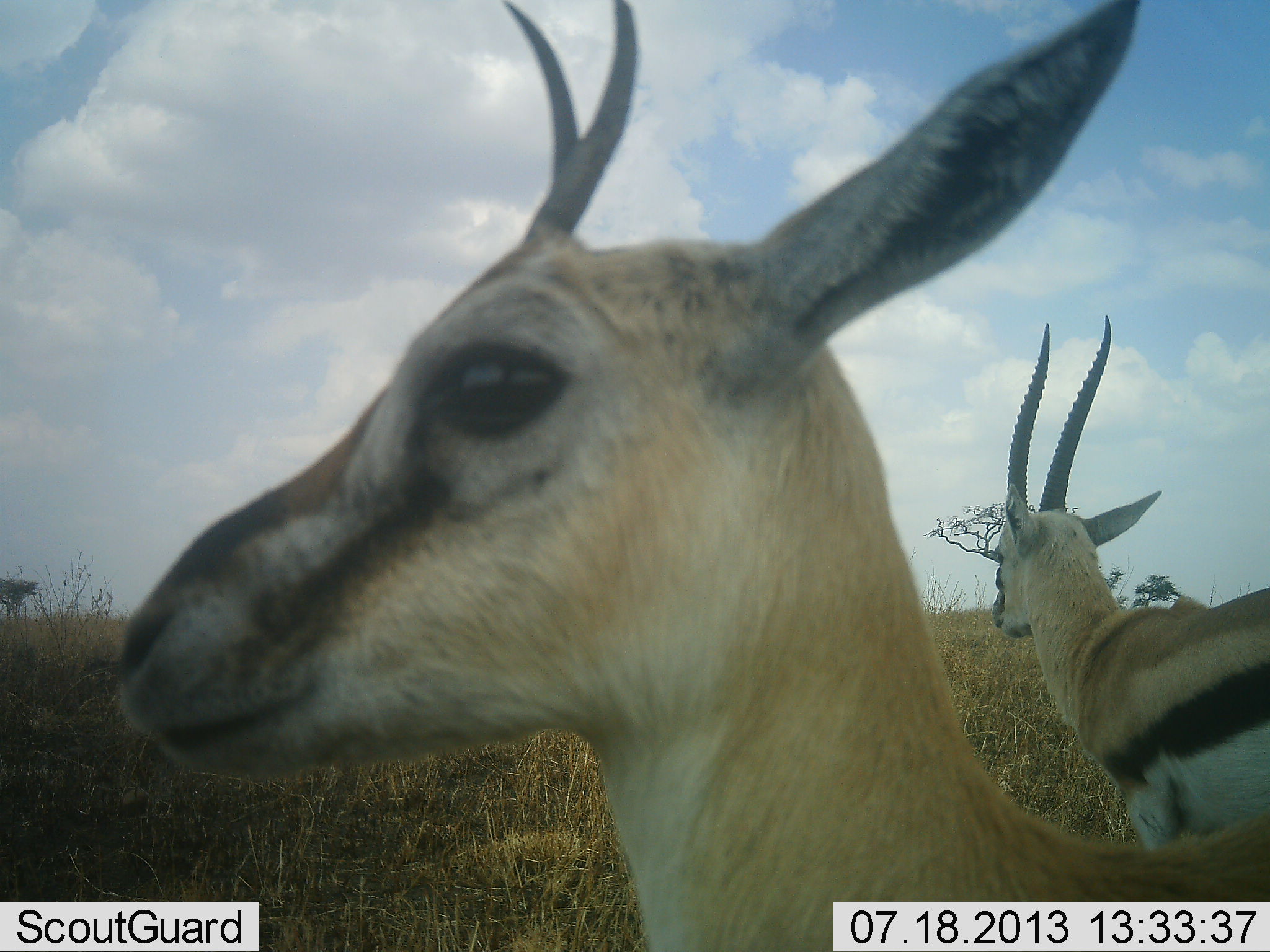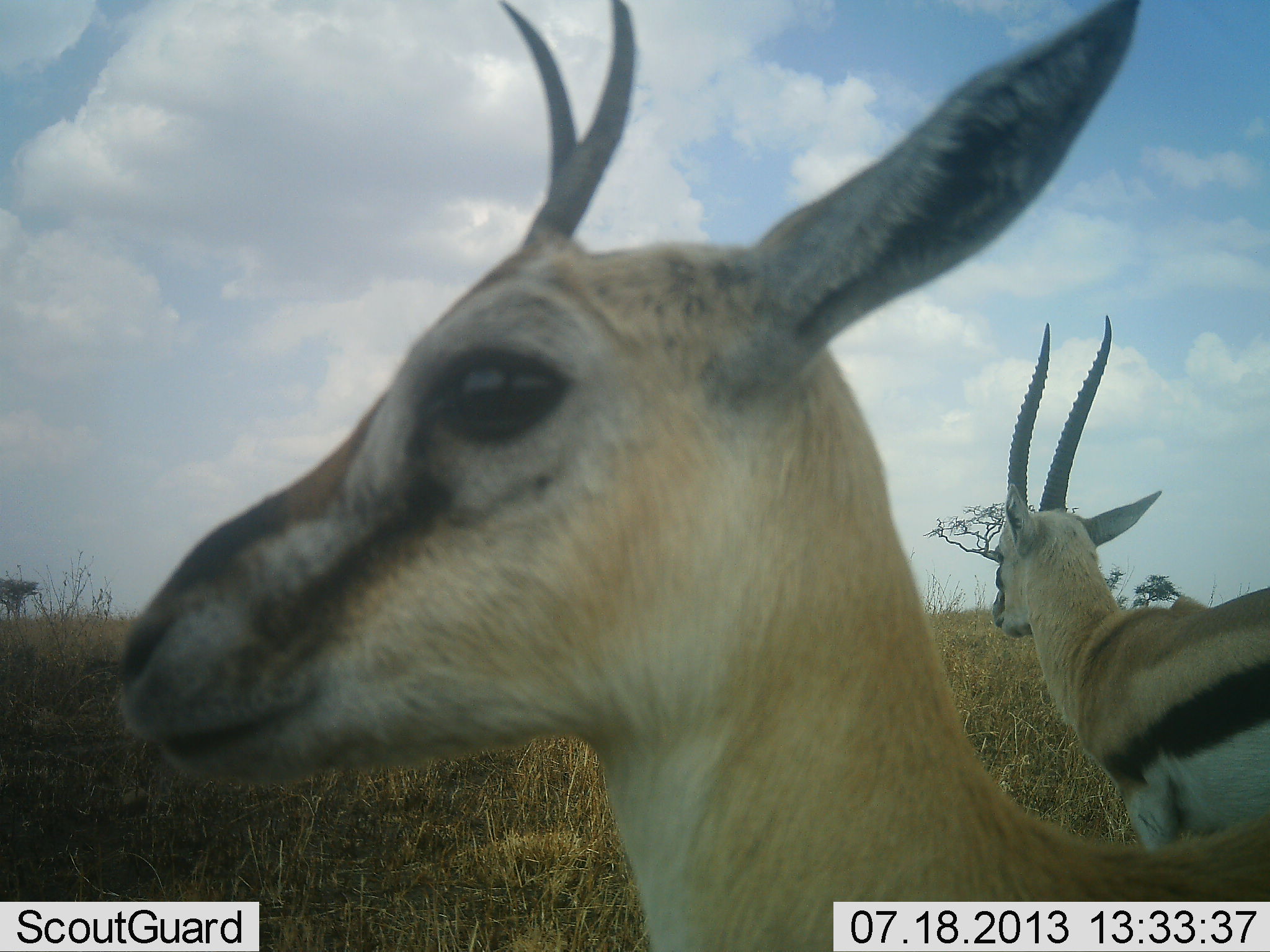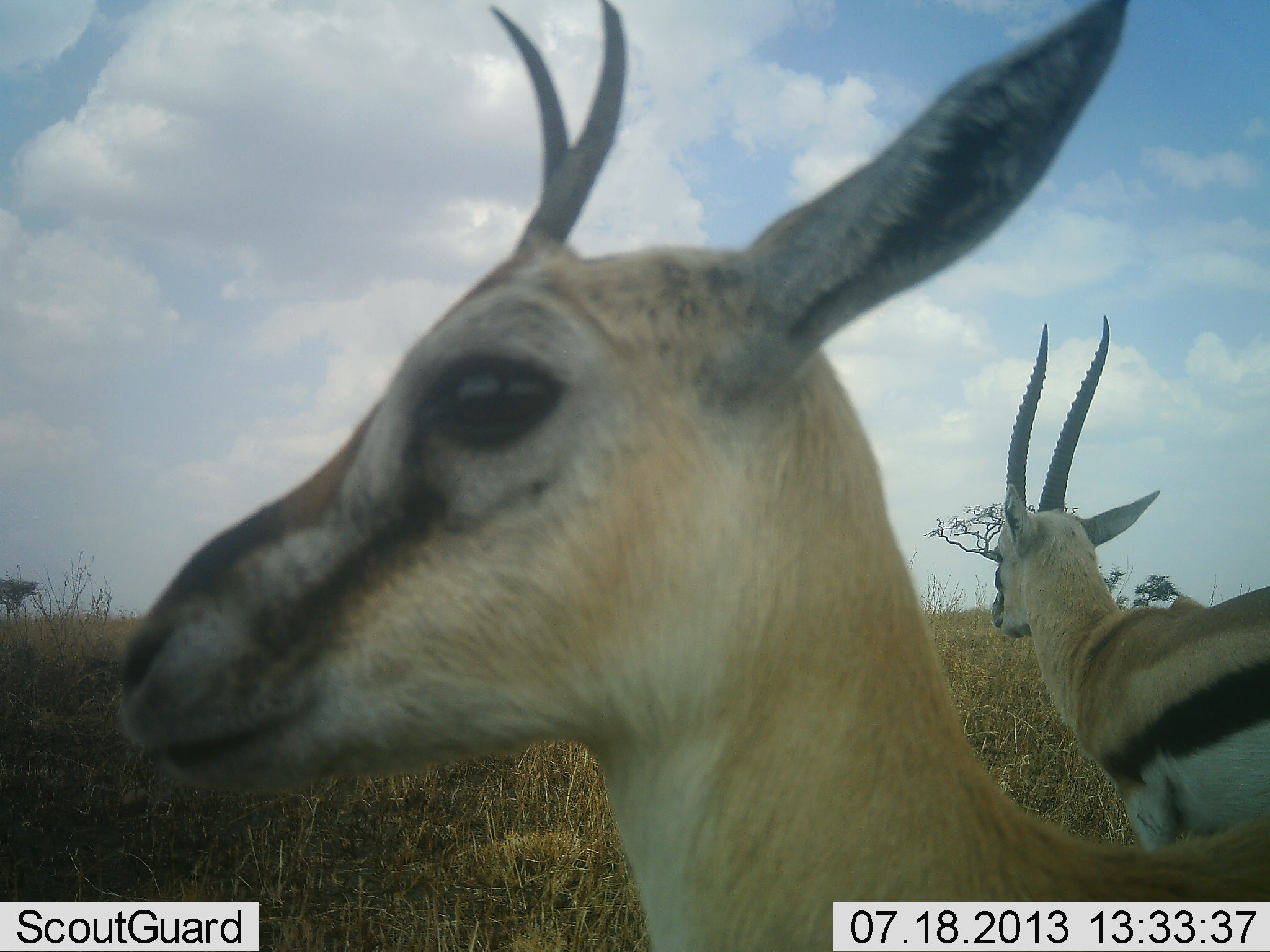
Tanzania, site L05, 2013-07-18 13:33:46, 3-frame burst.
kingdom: Animalia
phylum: Chordata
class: Mammalia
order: Artiodactyla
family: Bovidae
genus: Eudorcas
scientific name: Eudorcas thomsonii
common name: thomson's gazelle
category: gazellethomsons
Gazellethomsons (thomson's gazelle) (Eudorcas thomsonii), count 2. Behavior (volunteer vote fractions): standing 97%, resting 3%, moving 0%, interacting 0%. Young present (vote fraction): 7%. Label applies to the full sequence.